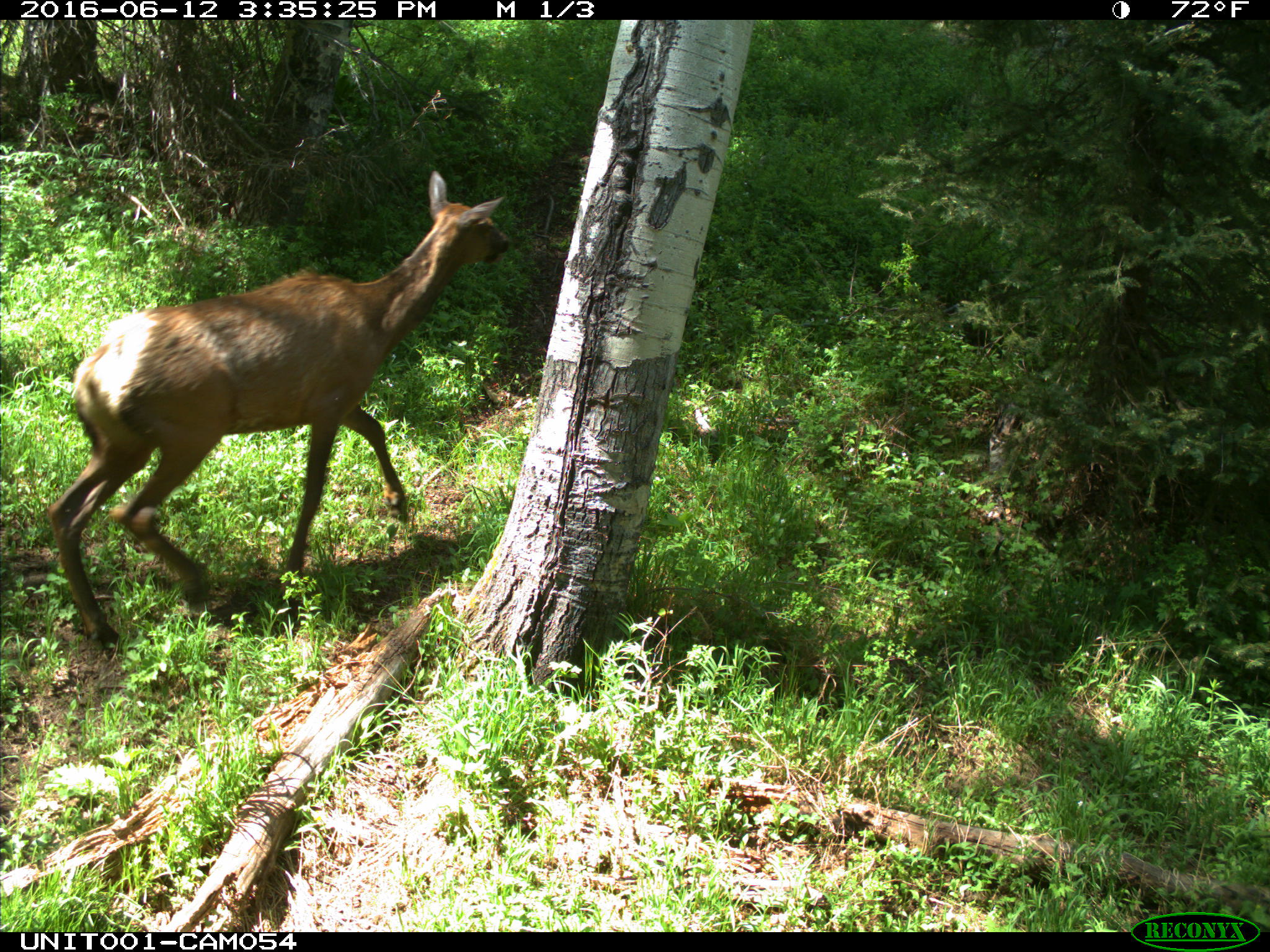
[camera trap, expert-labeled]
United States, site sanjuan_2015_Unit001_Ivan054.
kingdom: Animalia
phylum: Chordata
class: Mammalia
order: Artiodactyla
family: Cervidae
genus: Cervus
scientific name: Cervus elaphus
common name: red deer